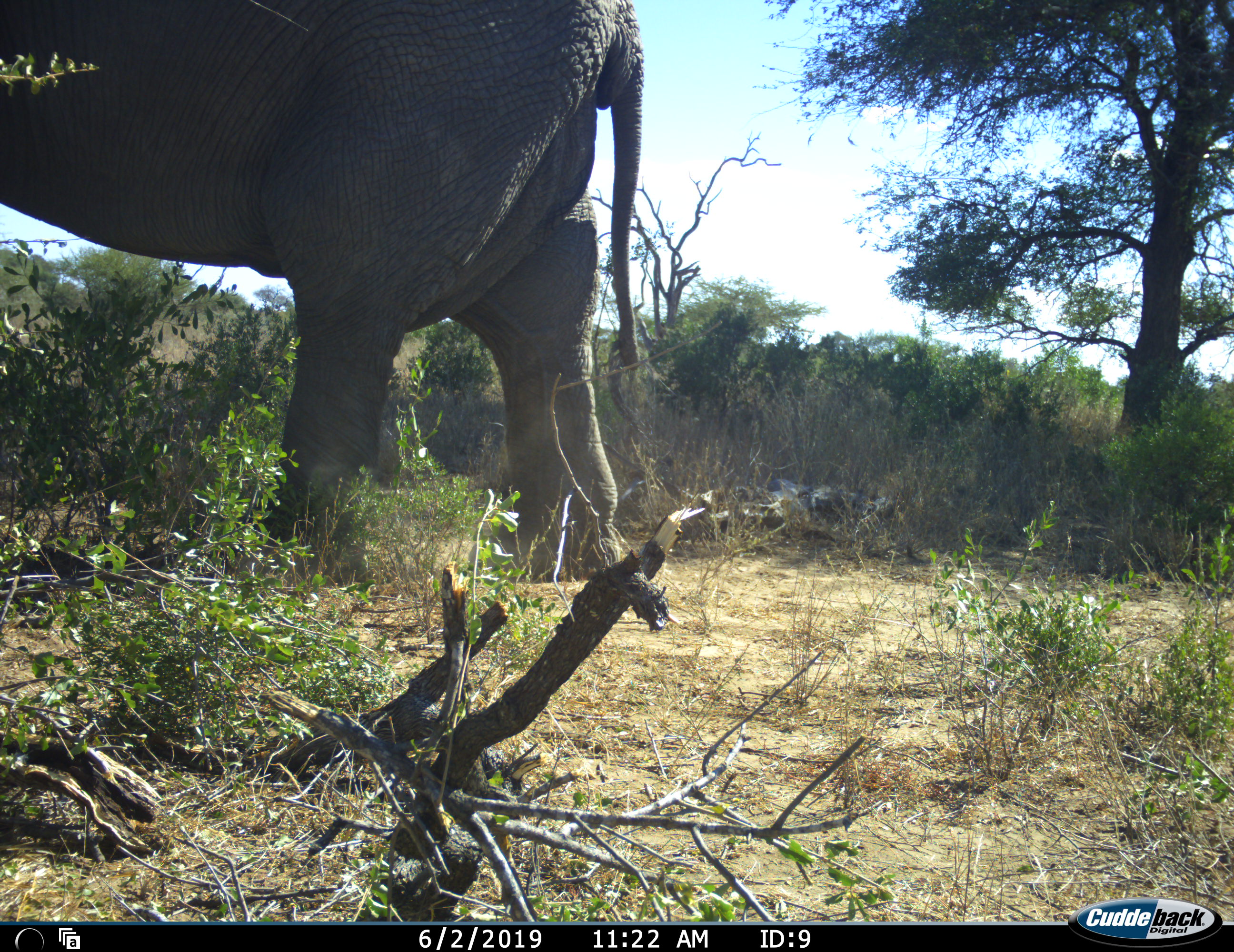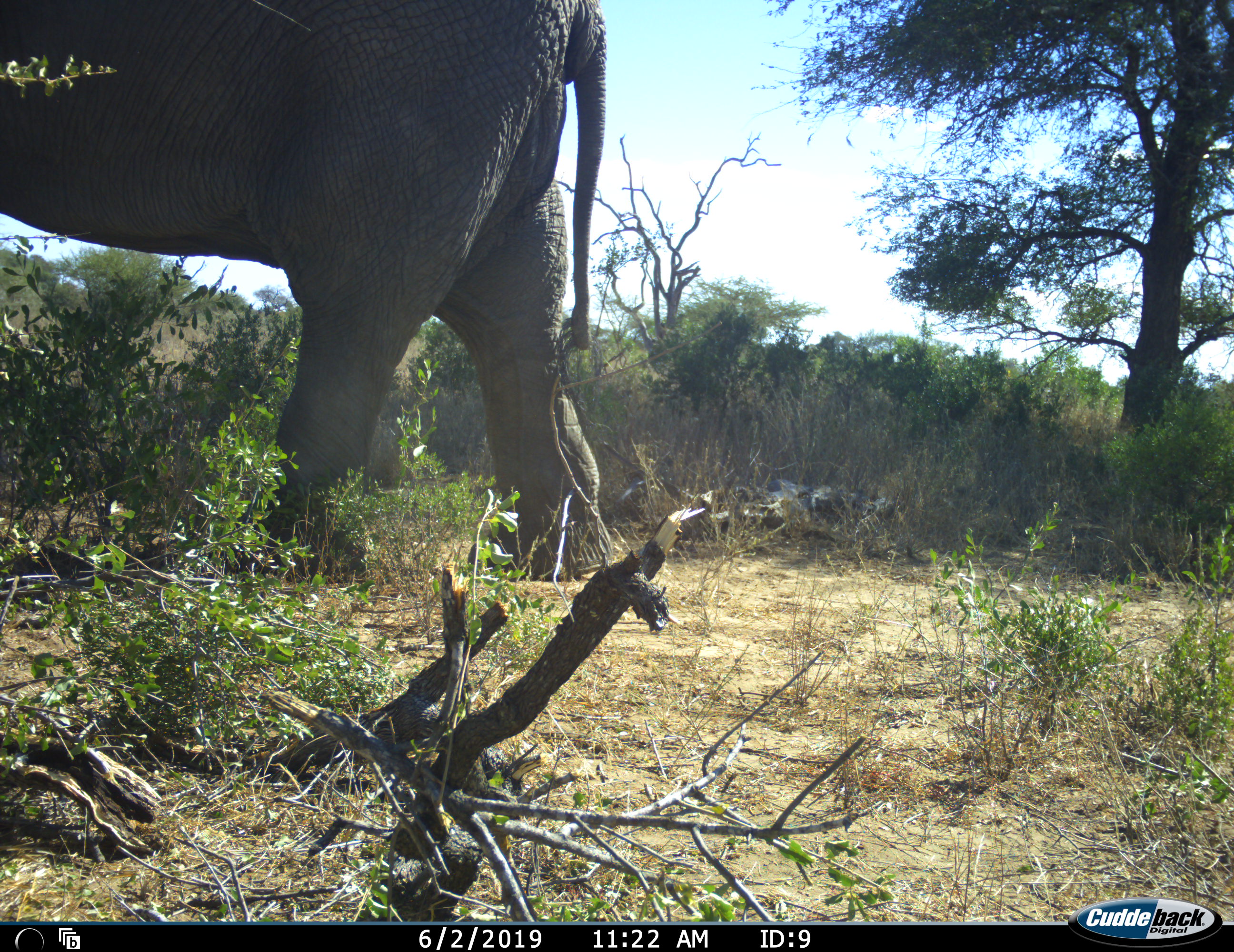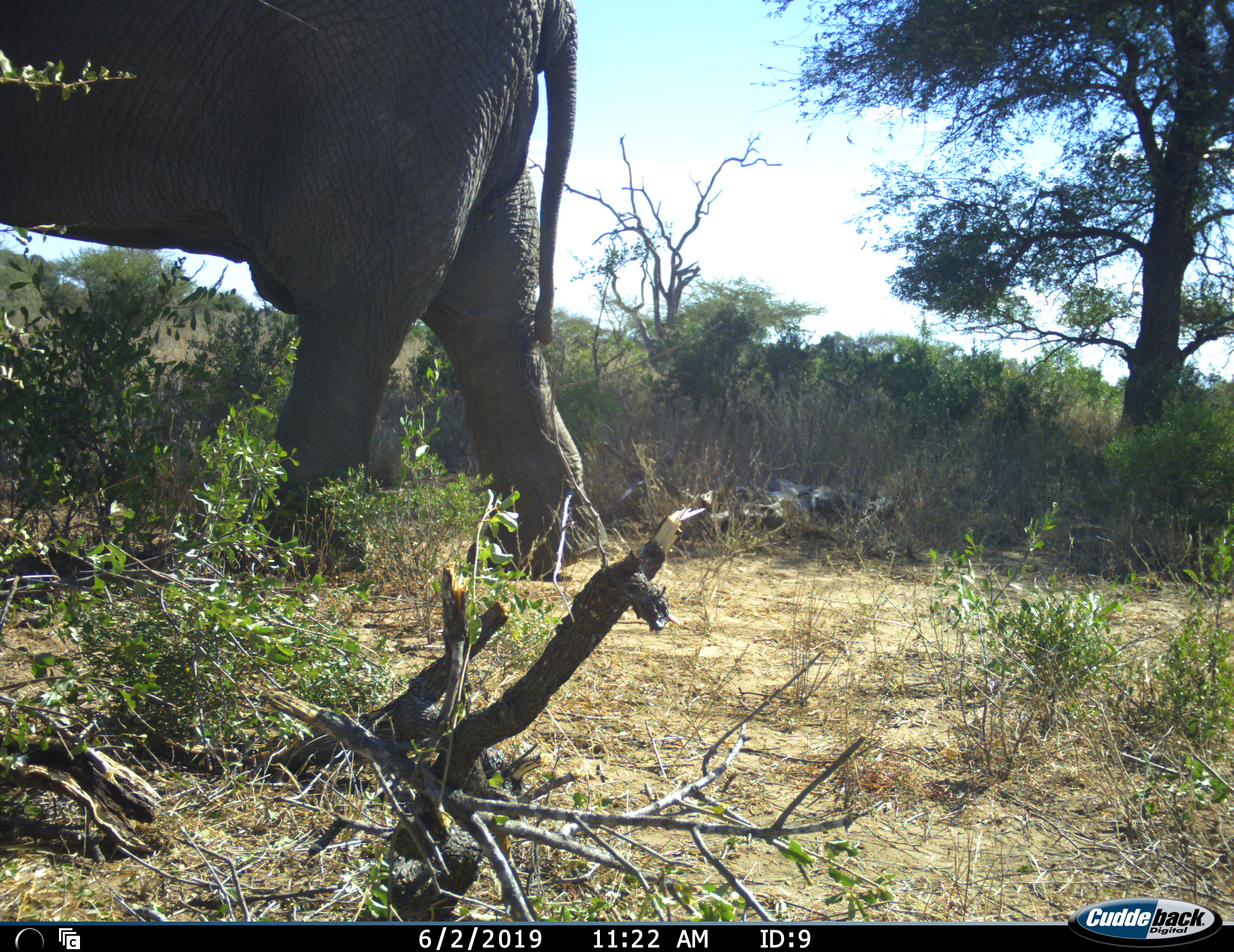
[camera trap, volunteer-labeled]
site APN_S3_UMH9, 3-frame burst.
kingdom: Animalia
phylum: Chordata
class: Mammalia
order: Proboscidea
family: Elephantidae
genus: Loxodonta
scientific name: Loxodonta africana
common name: african bush elephant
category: elephant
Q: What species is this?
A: Elephant (african bush elephant) (Loxodonta africana).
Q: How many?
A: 1.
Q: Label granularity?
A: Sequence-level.